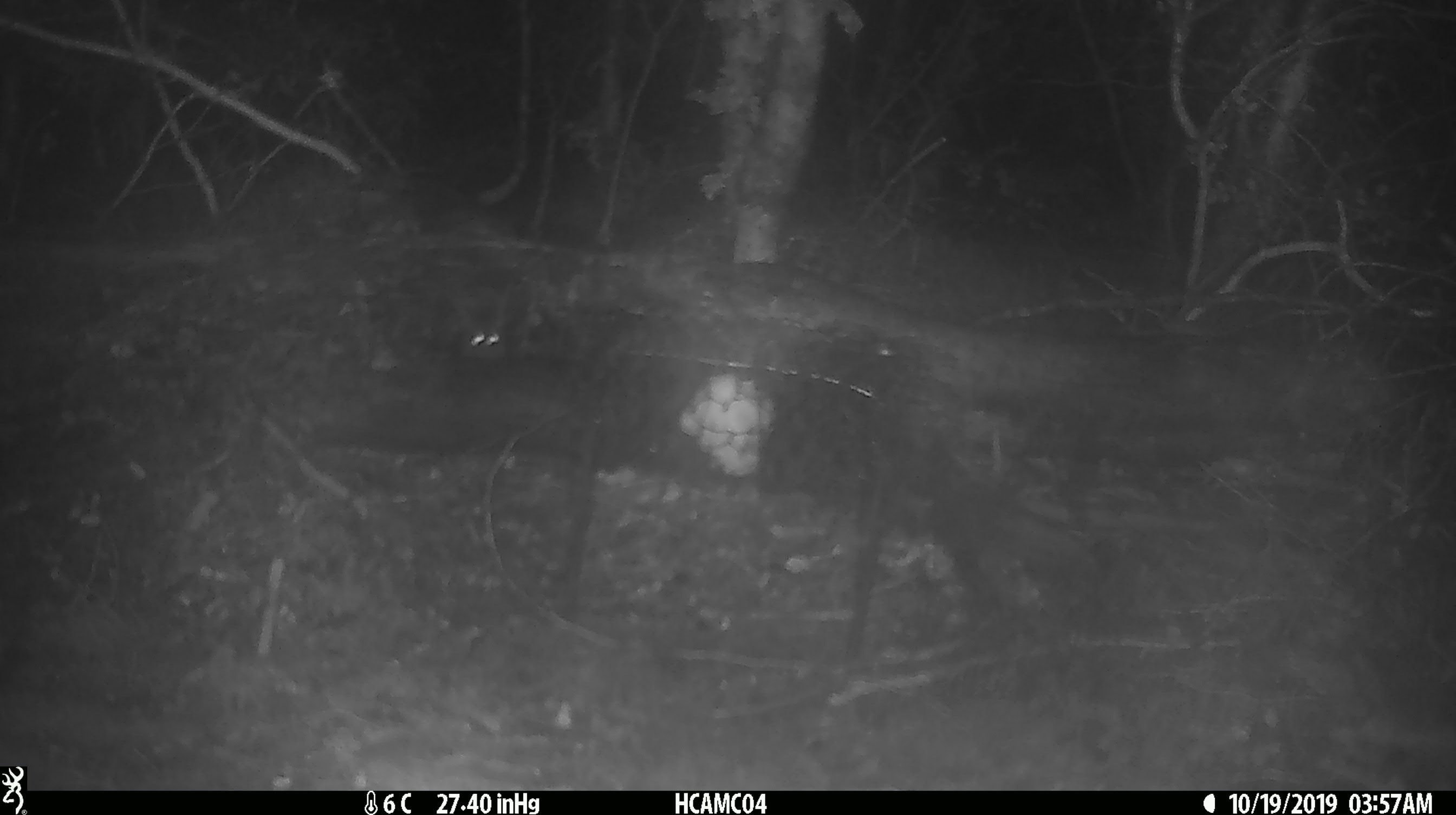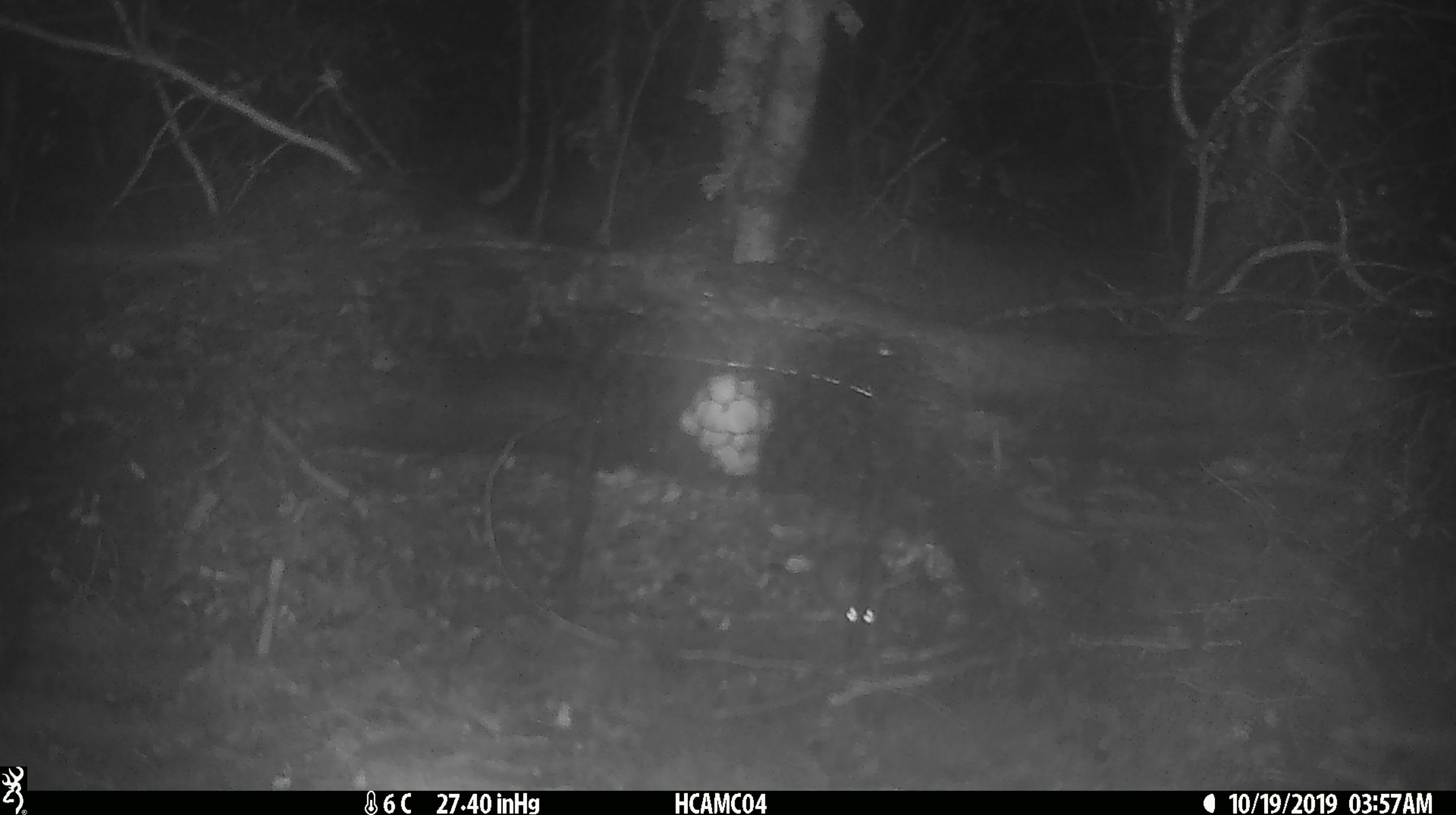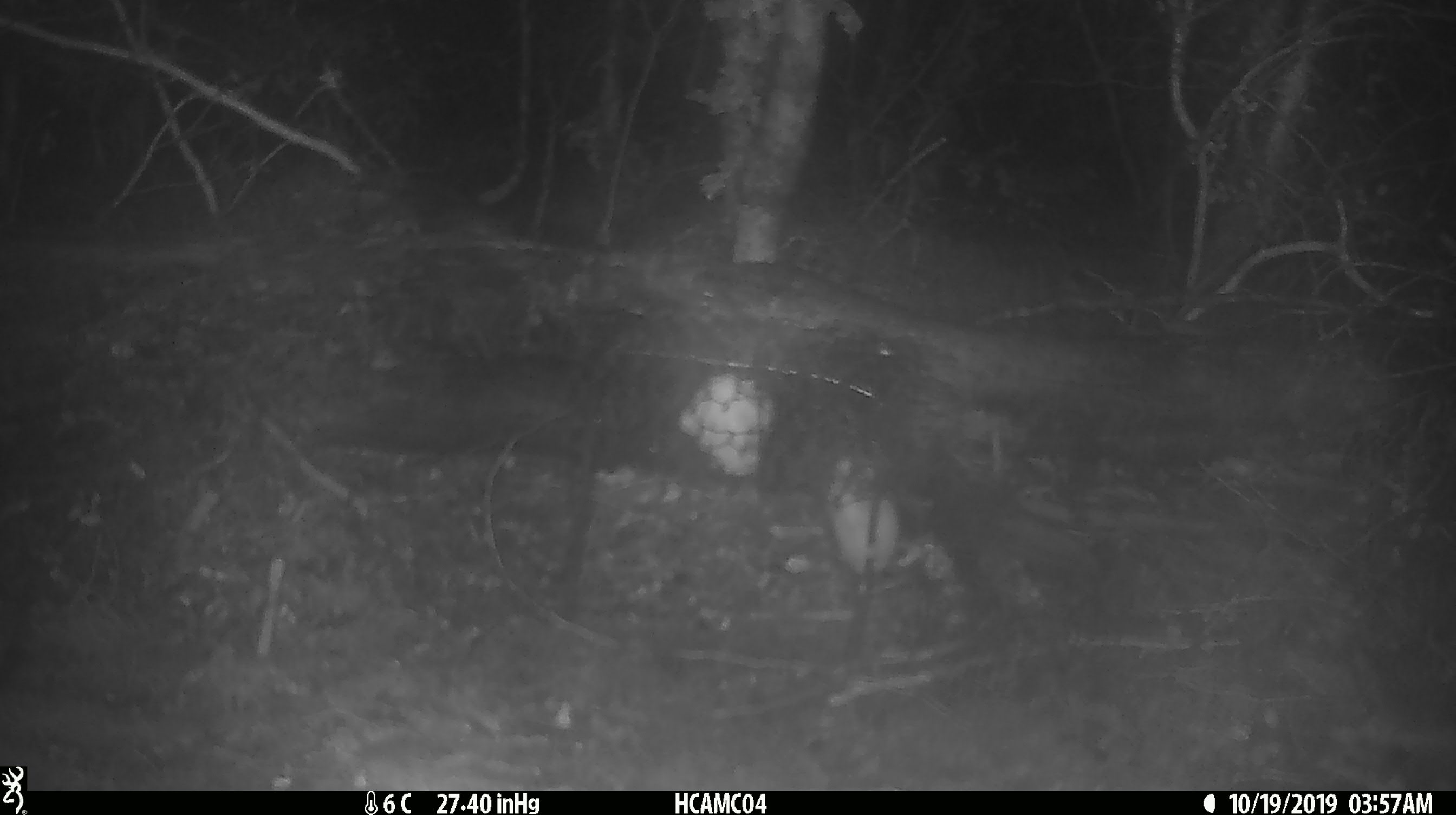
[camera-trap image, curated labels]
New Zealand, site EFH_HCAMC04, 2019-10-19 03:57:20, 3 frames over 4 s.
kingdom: Animalia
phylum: Chordata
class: Mammalia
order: Rodentia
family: Muridae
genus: Mus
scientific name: Mus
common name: mouse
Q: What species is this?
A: Mouse (Mus).